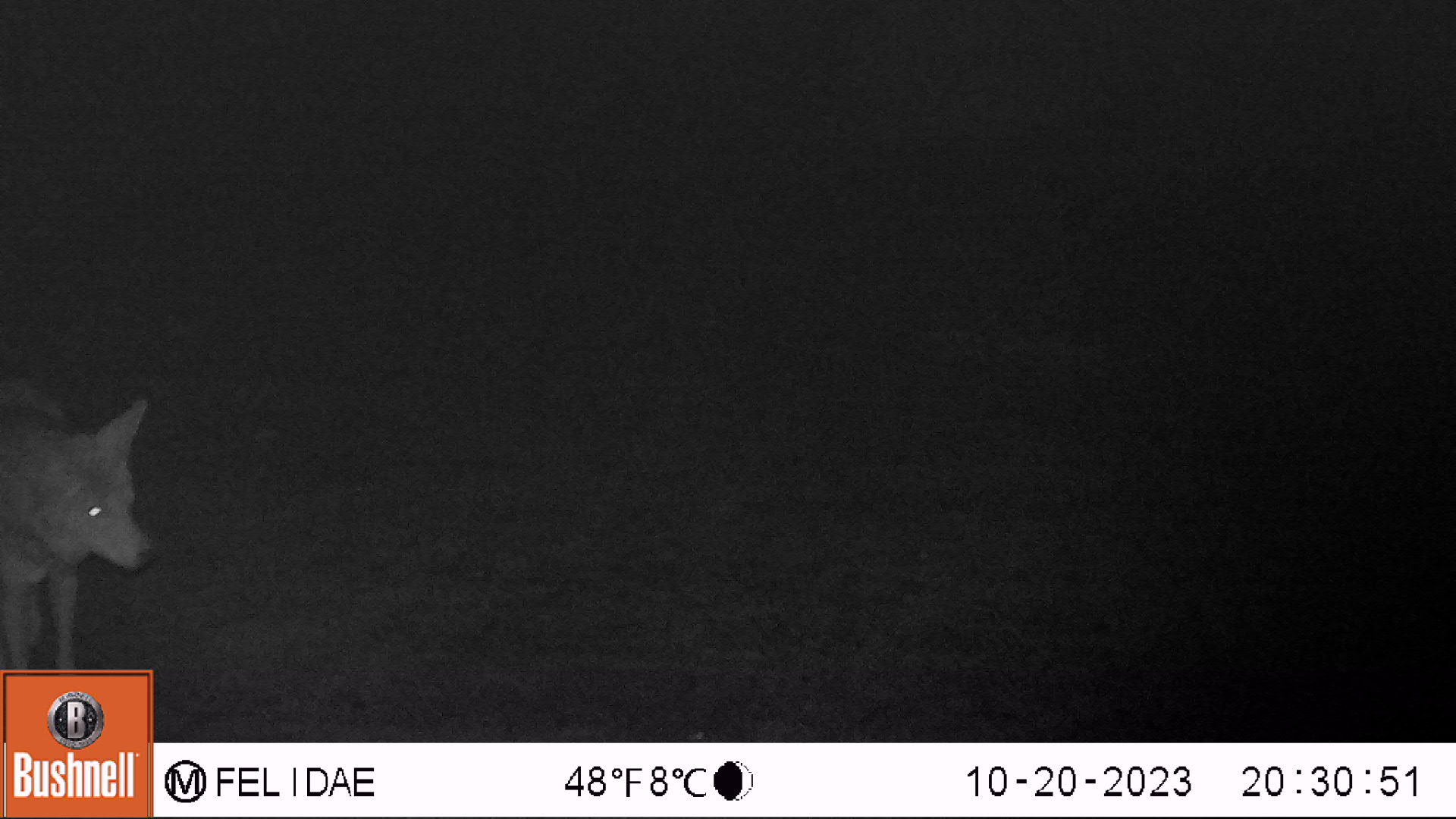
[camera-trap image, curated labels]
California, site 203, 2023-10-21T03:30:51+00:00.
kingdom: Animalia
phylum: Chordata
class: Mammalia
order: Carnivora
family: Canidae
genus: Canis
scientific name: Canis latrans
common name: coyote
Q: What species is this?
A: Coyote (Canis latrans).